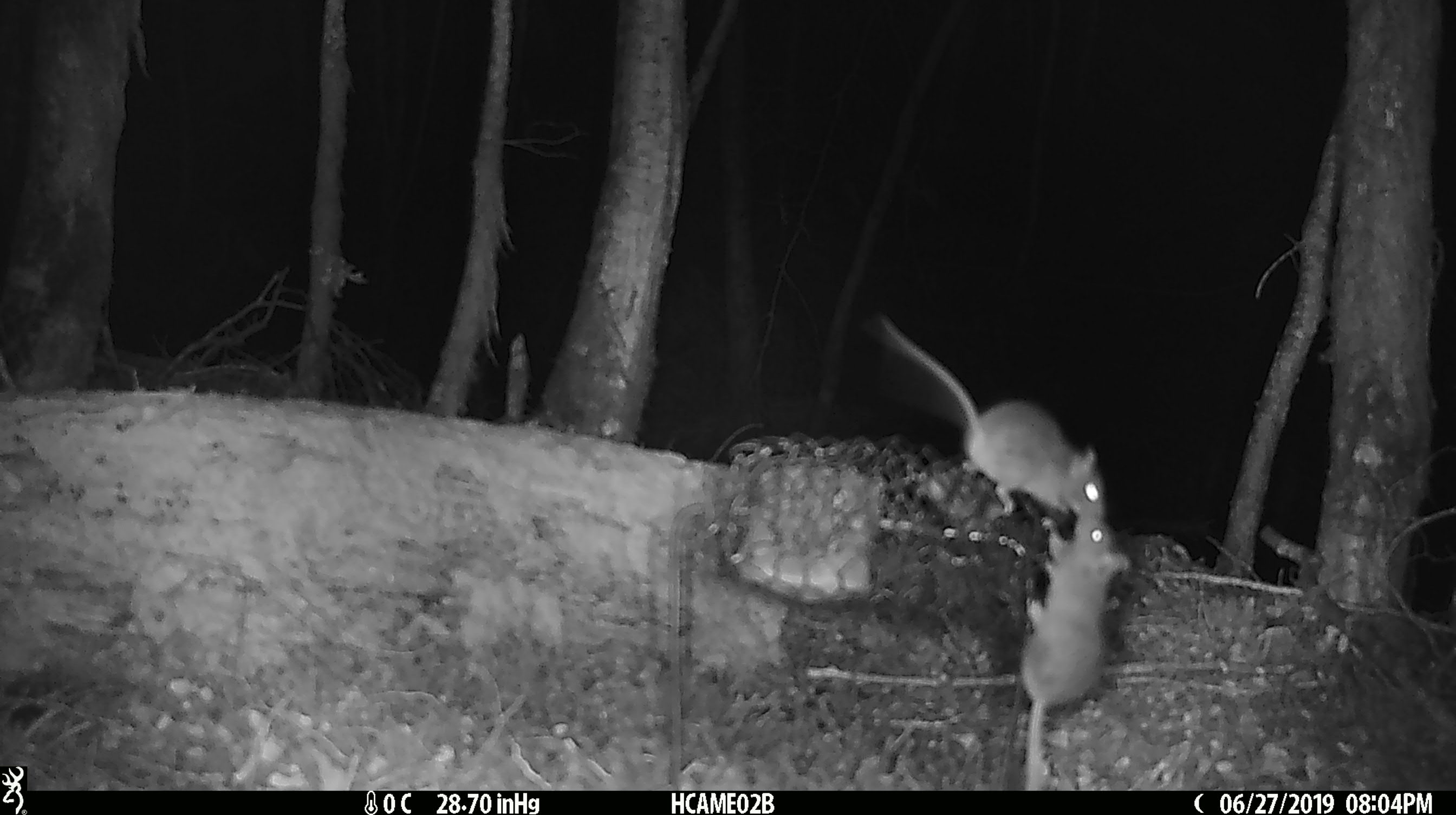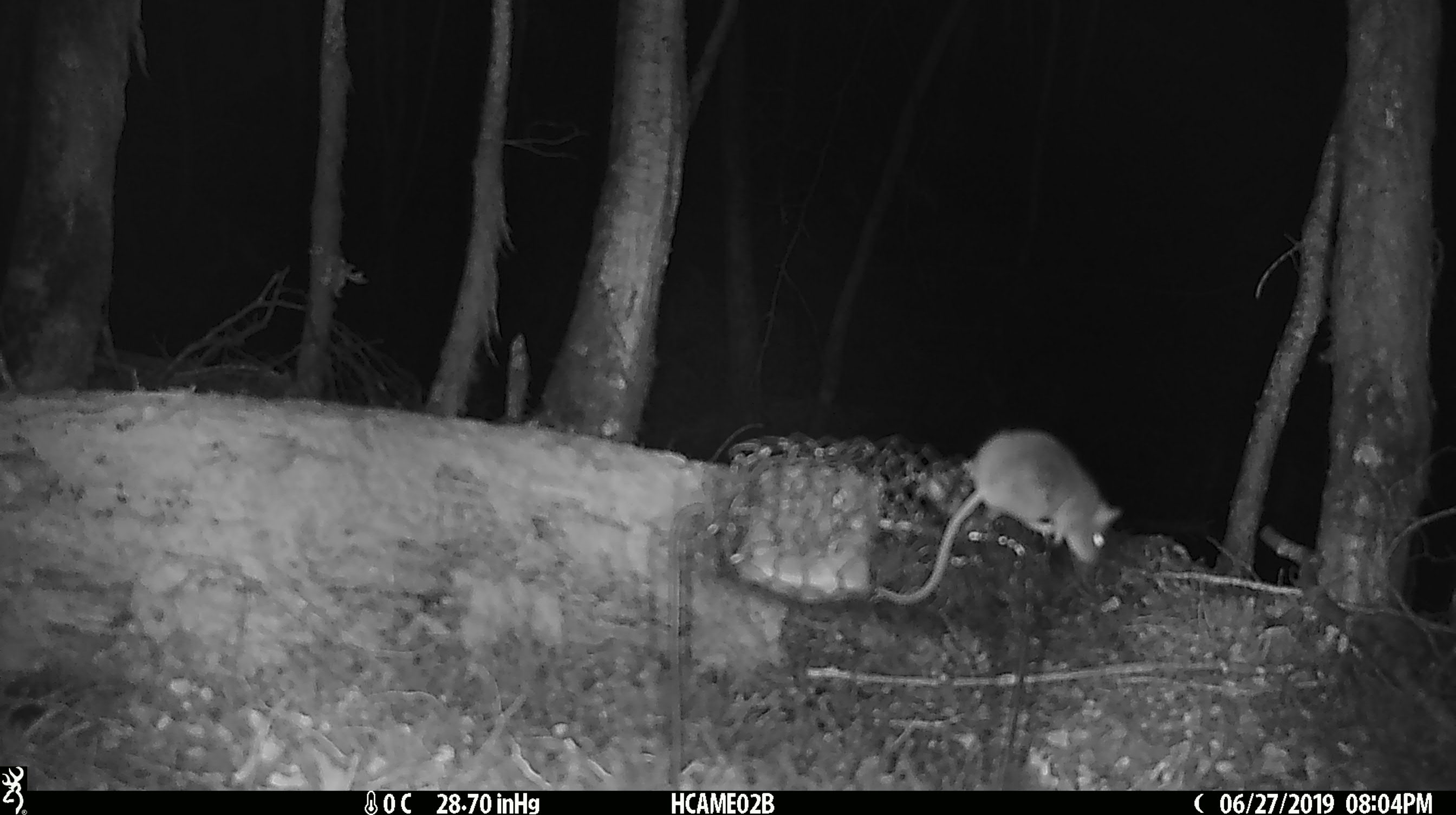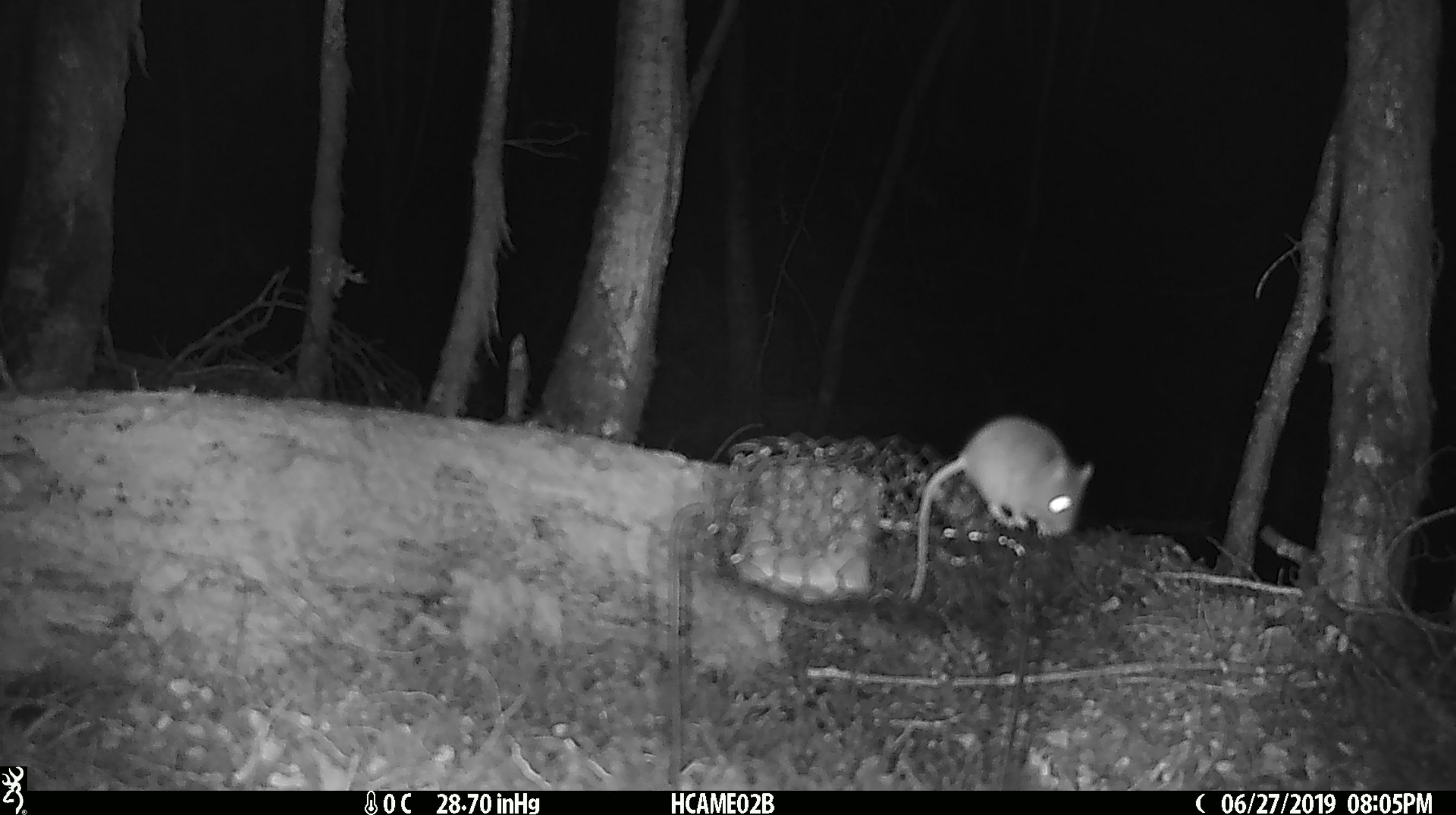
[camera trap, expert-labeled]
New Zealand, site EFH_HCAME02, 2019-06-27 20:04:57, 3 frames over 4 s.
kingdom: Animalia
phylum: Chordata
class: Mammalia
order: Rodentia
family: Muridae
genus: Mus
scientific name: Mus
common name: mouse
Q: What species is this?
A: Mouse (Mus).